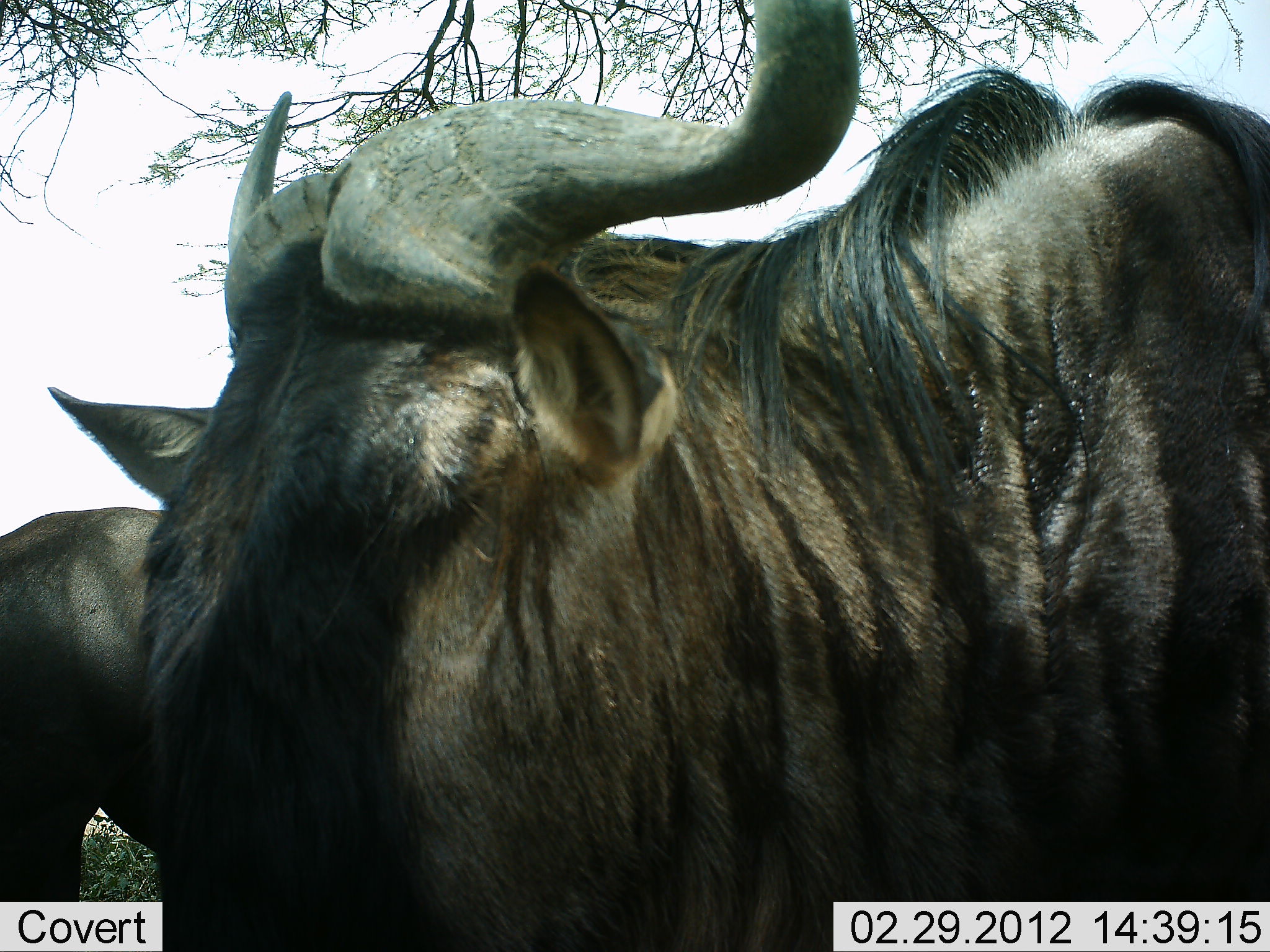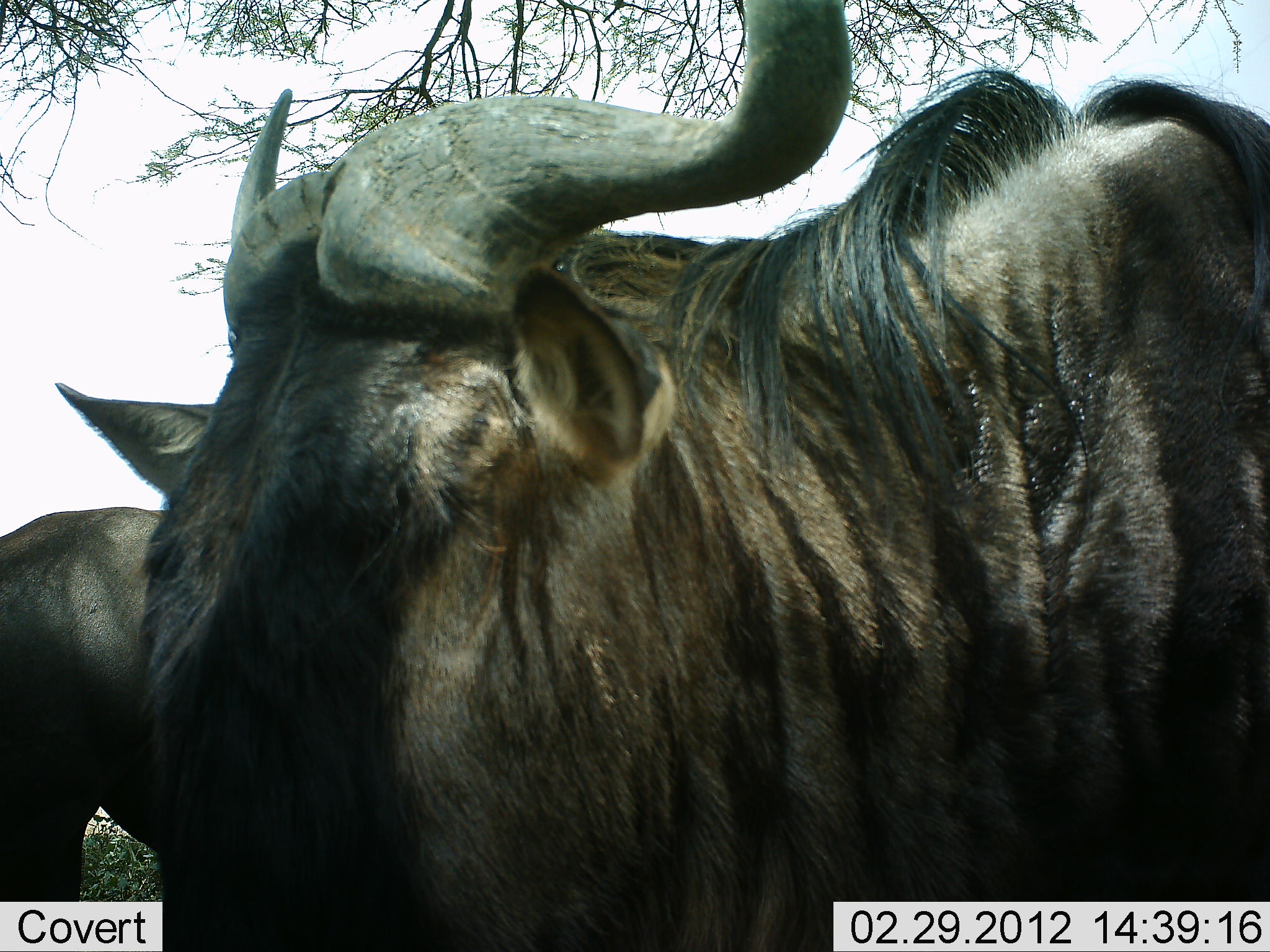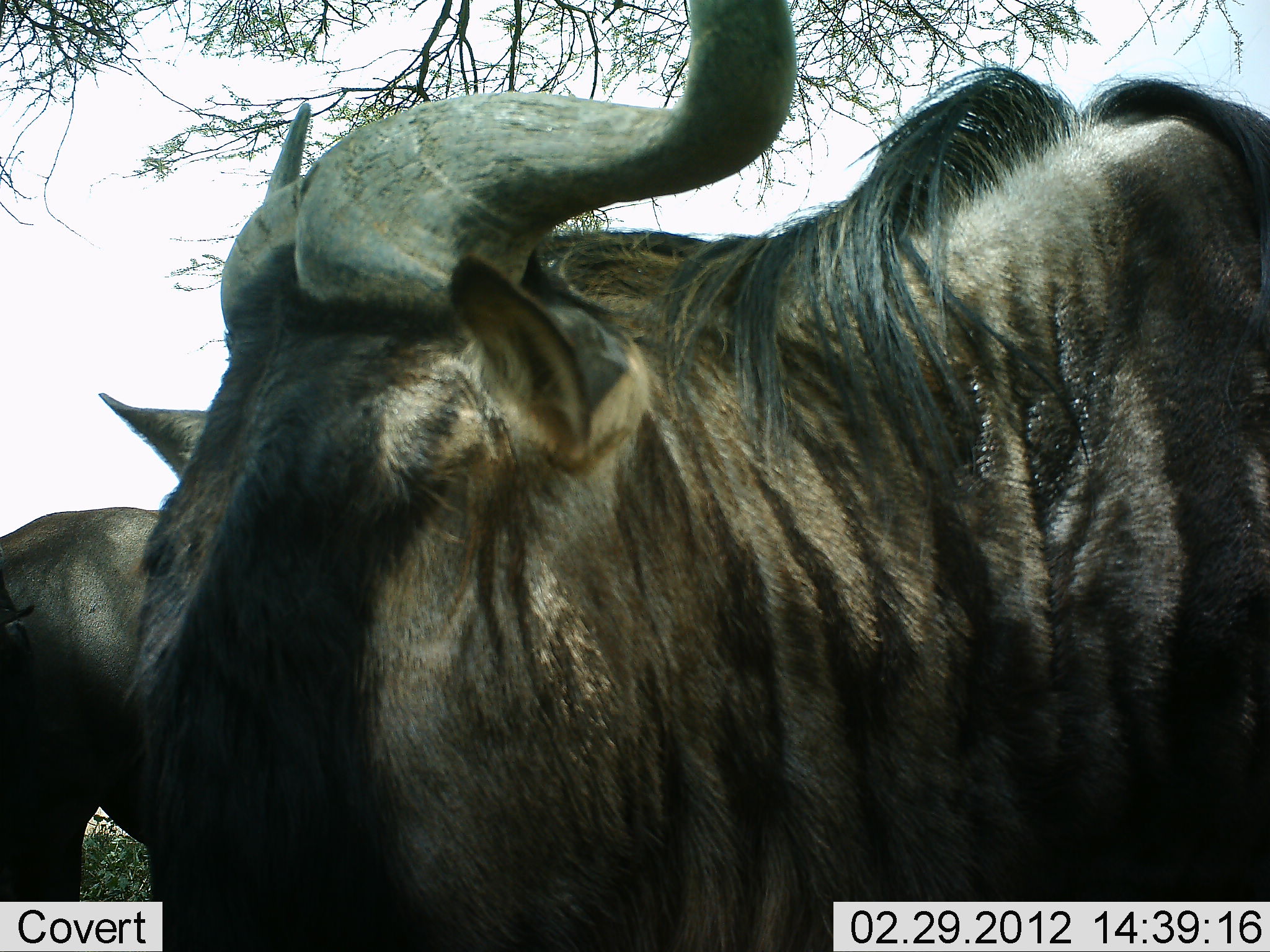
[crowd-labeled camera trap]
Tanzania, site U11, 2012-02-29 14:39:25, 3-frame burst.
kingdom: Animalia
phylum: Chordata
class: Mammalia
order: Artiodactyla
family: Bovidae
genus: Connochaetes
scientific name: Connochaetes taurinus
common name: blue wildebeest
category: wildebeest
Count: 2.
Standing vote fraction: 100%.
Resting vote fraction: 7%.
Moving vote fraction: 0%.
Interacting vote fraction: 0%.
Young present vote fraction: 0%.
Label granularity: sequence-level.